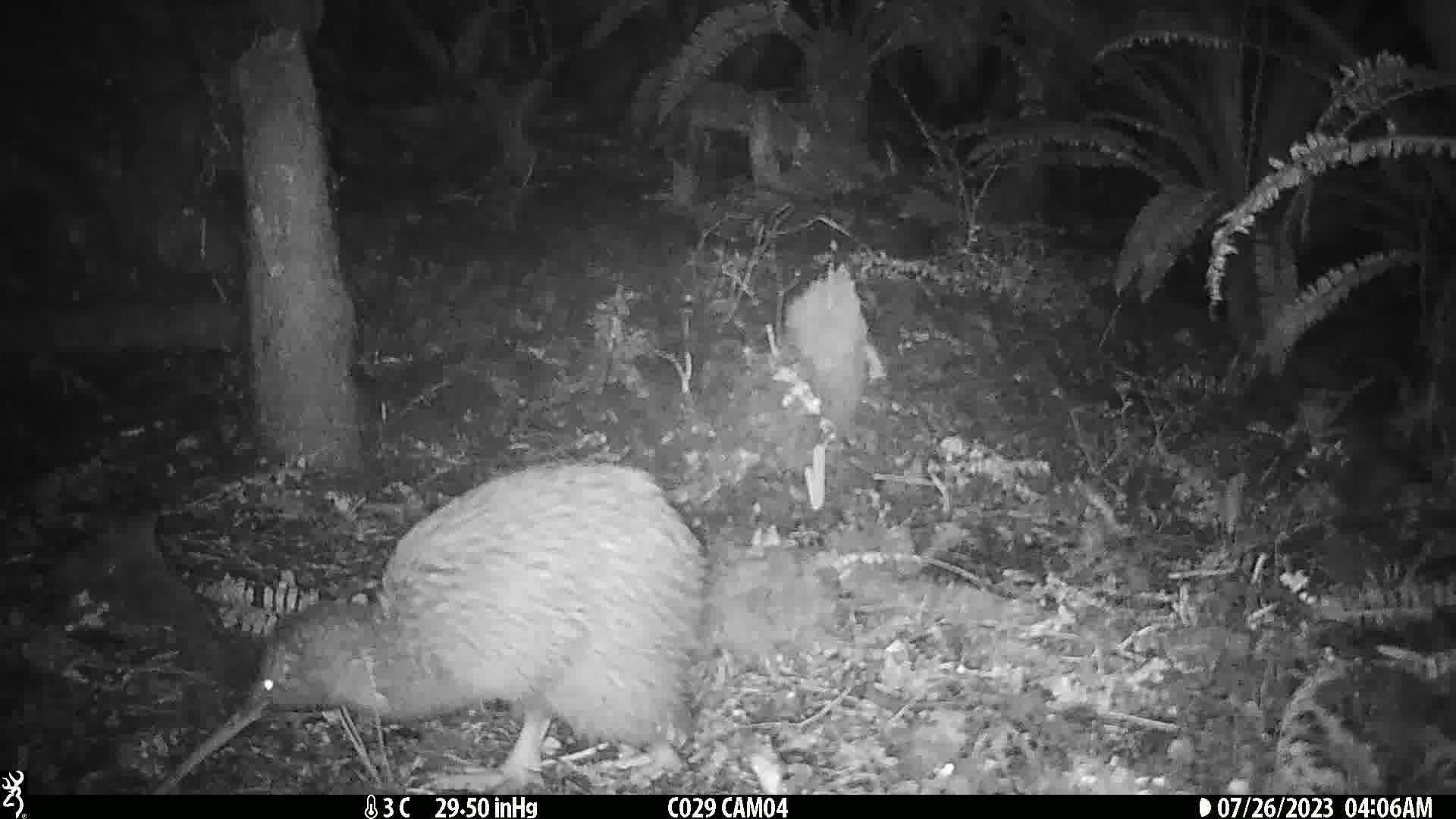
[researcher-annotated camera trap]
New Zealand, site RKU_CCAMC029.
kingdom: Animalia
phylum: Chordata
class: Aves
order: Apterygiformes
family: Apterygidae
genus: Apteryx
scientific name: Apteryx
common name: kiwi